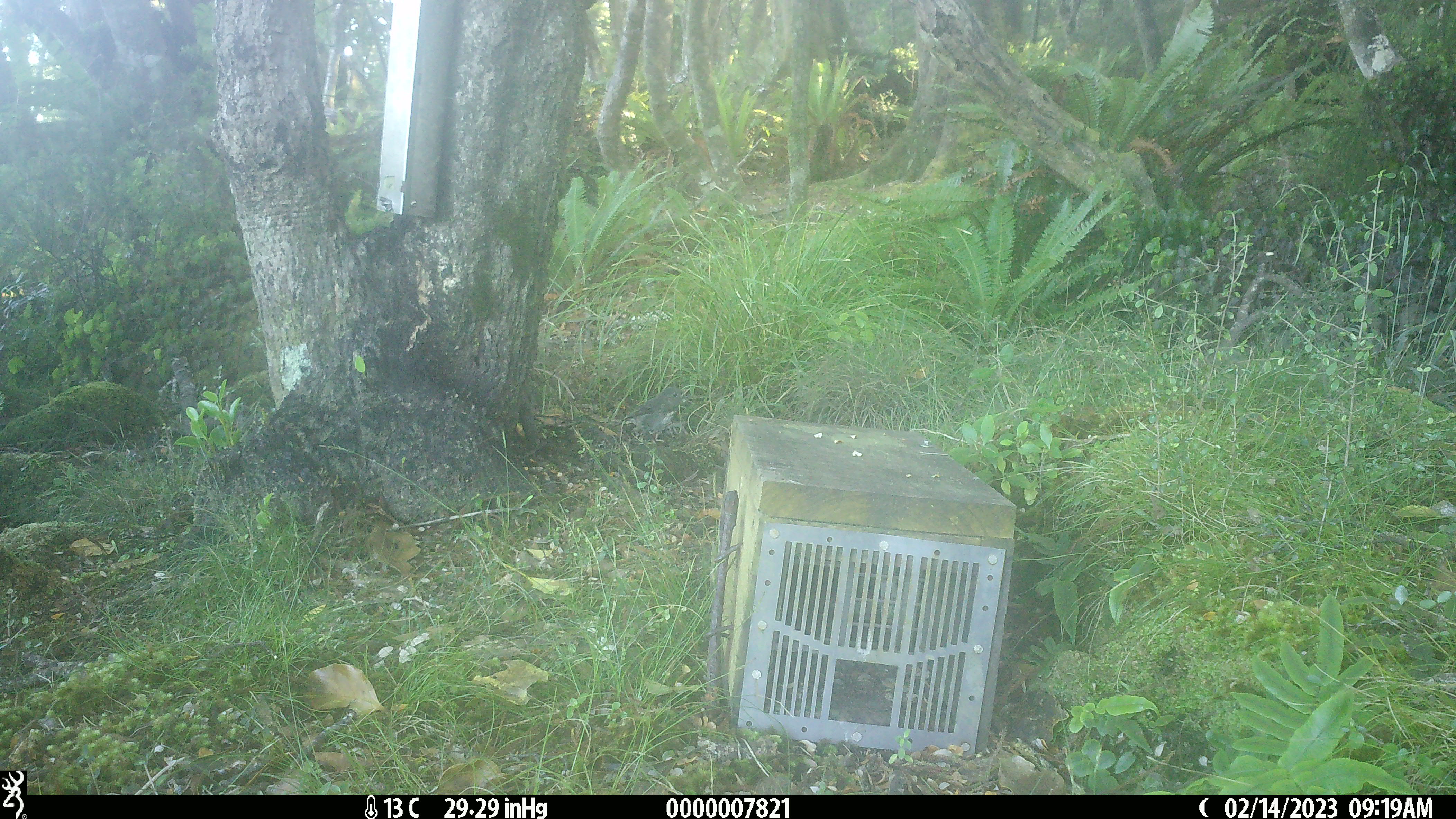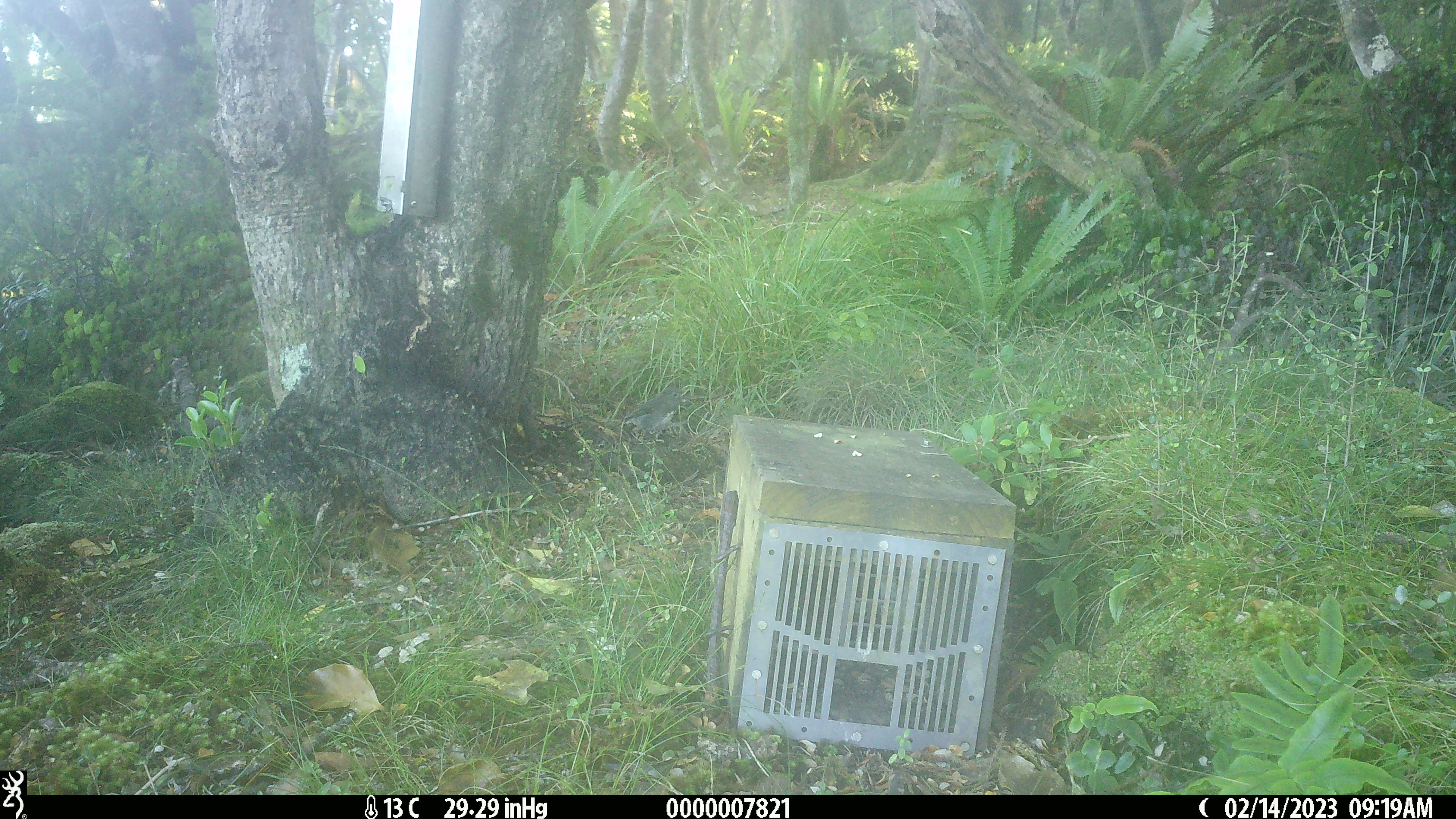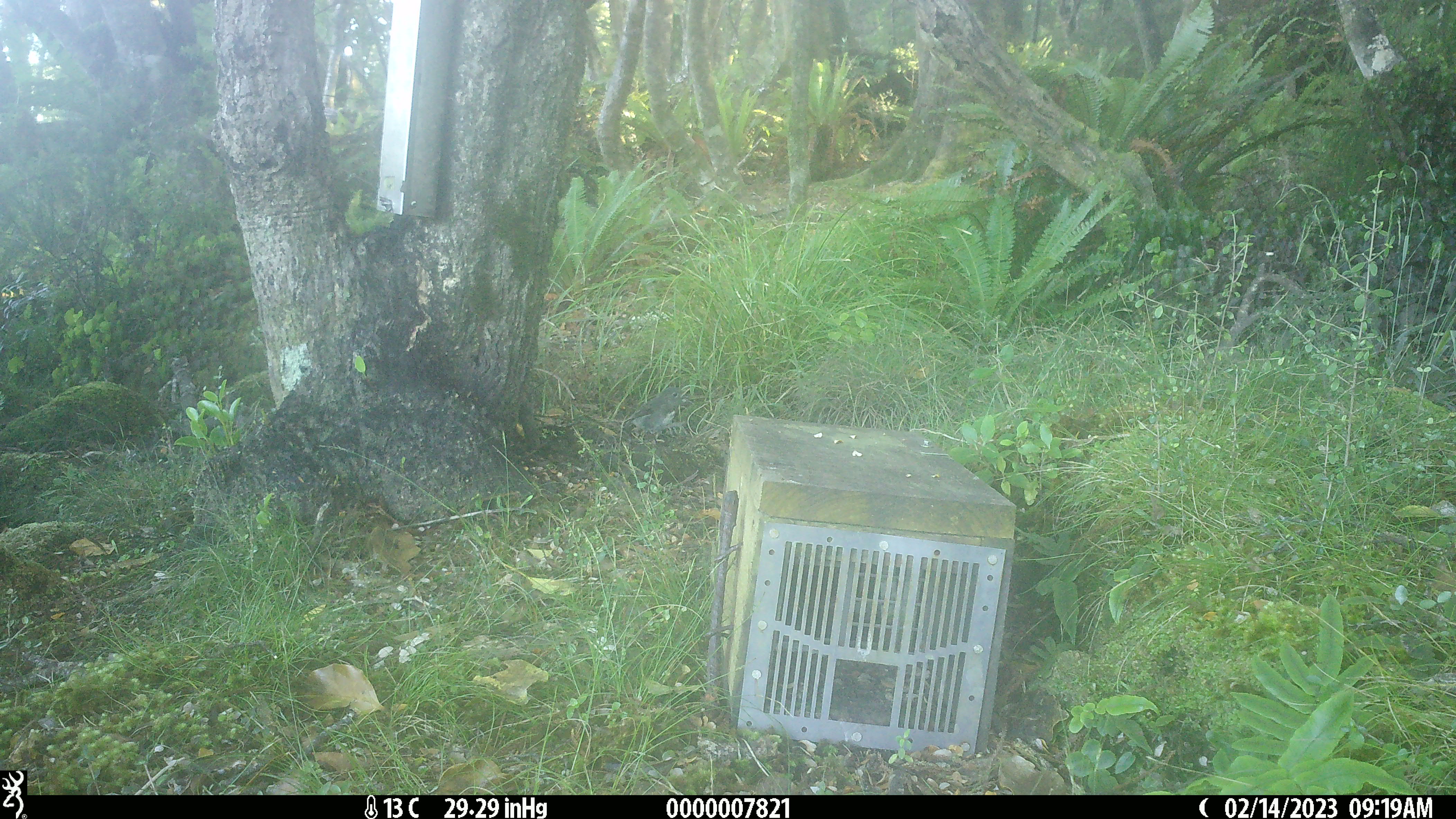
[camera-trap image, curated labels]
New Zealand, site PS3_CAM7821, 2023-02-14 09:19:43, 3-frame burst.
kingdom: Animalia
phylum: Chordata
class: Aves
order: Passeriformes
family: Petroicidae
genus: Petroica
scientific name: Petroica australis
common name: new zealand robin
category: robin